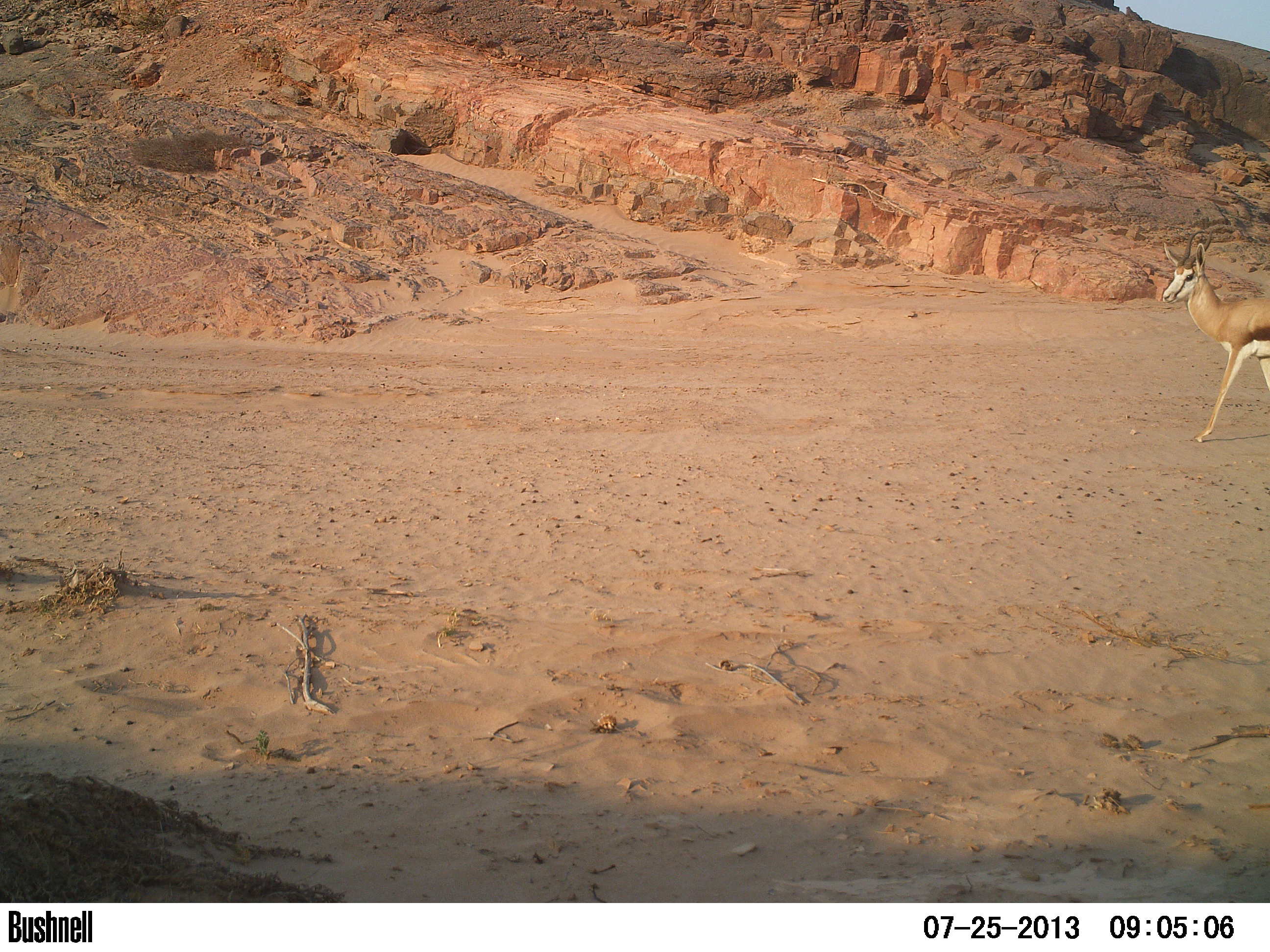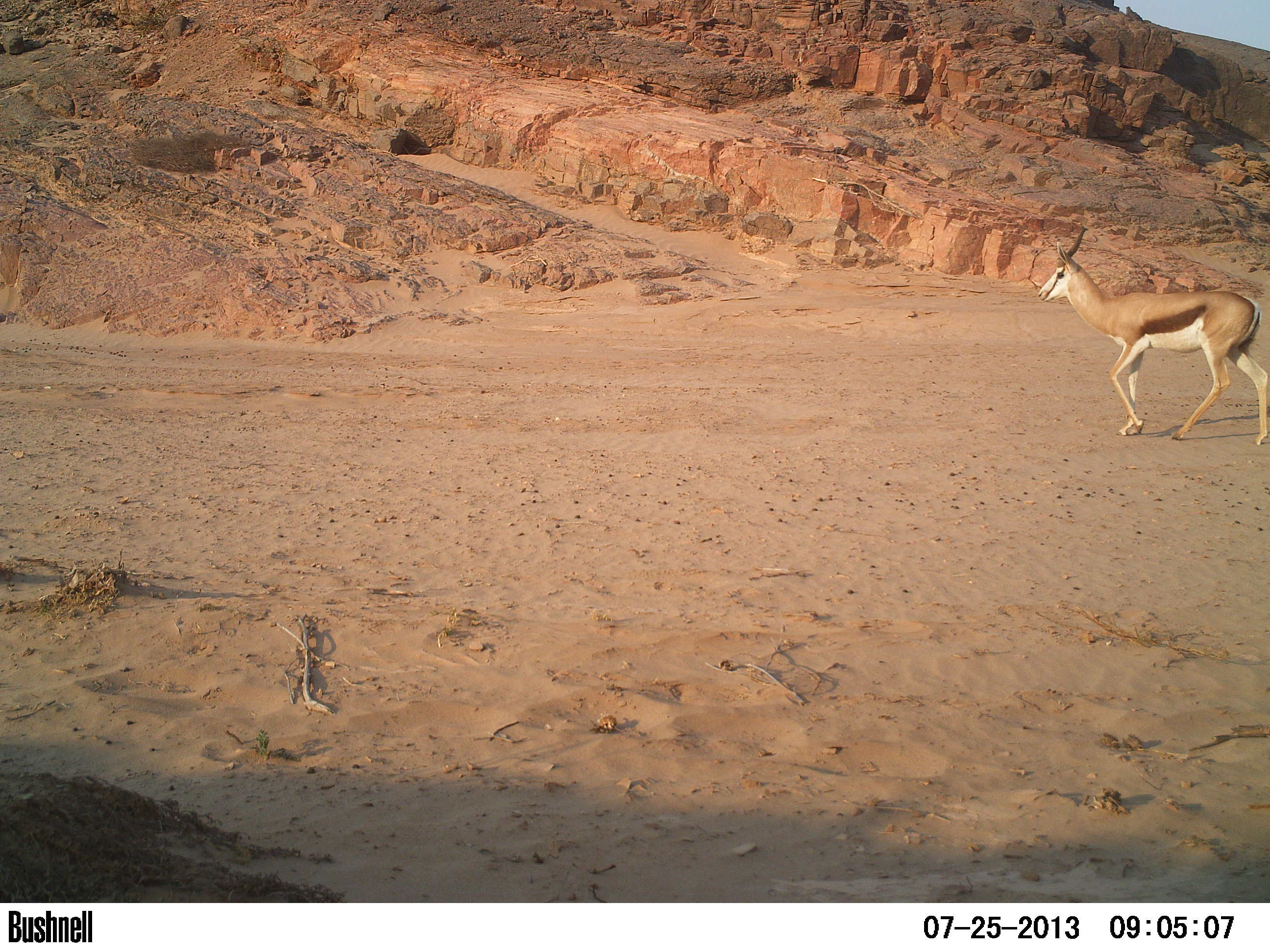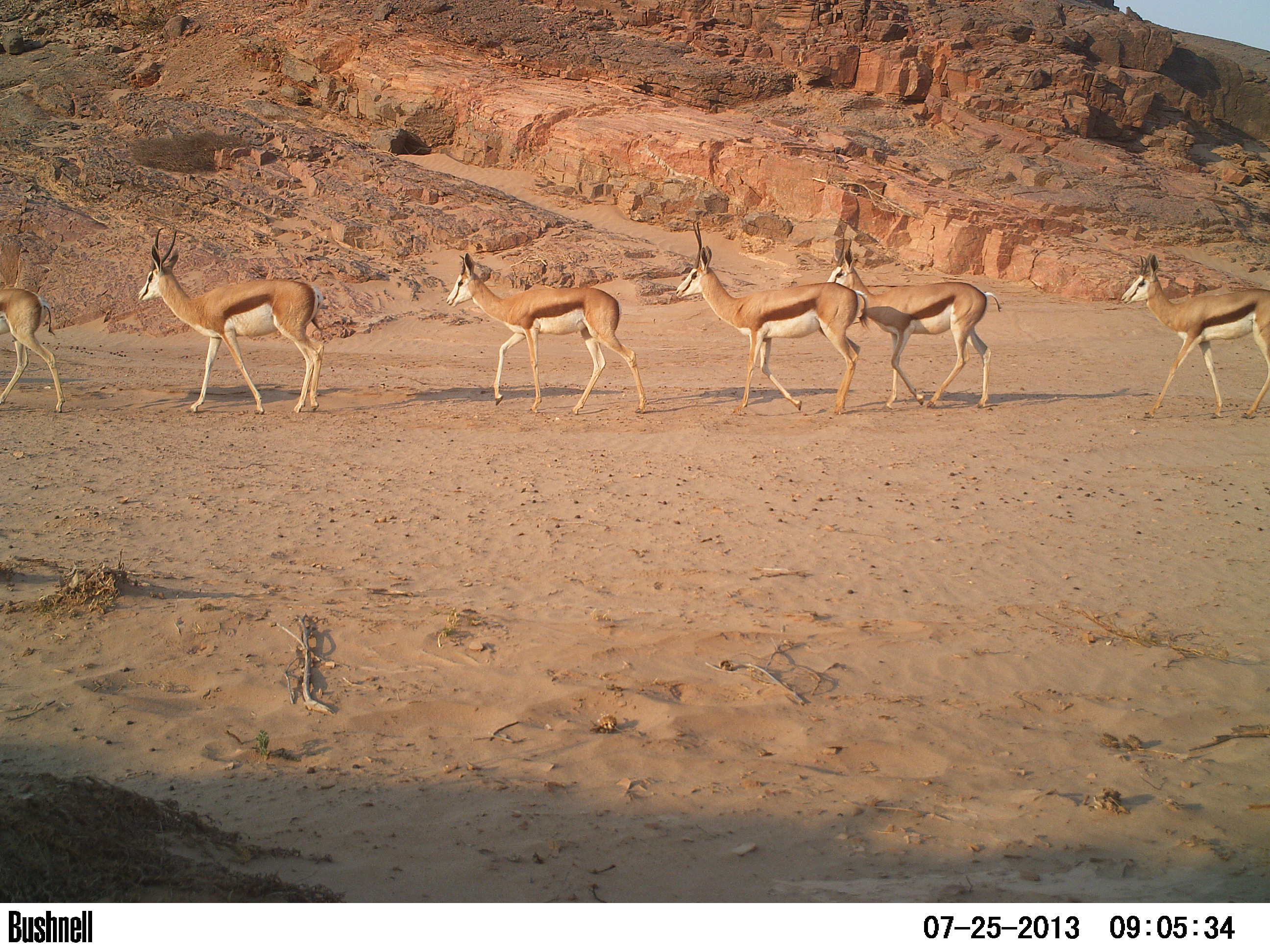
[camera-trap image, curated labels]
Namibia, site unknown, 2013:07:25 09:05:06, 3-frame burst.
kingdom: Animalia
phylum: Chordata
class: Mammalia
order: Artiodactyla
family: Bovidae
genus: Antidorcas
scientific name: Antidorcas marsupialis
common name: springbok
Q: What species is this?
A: Antidorcas marsupialis (springbok).